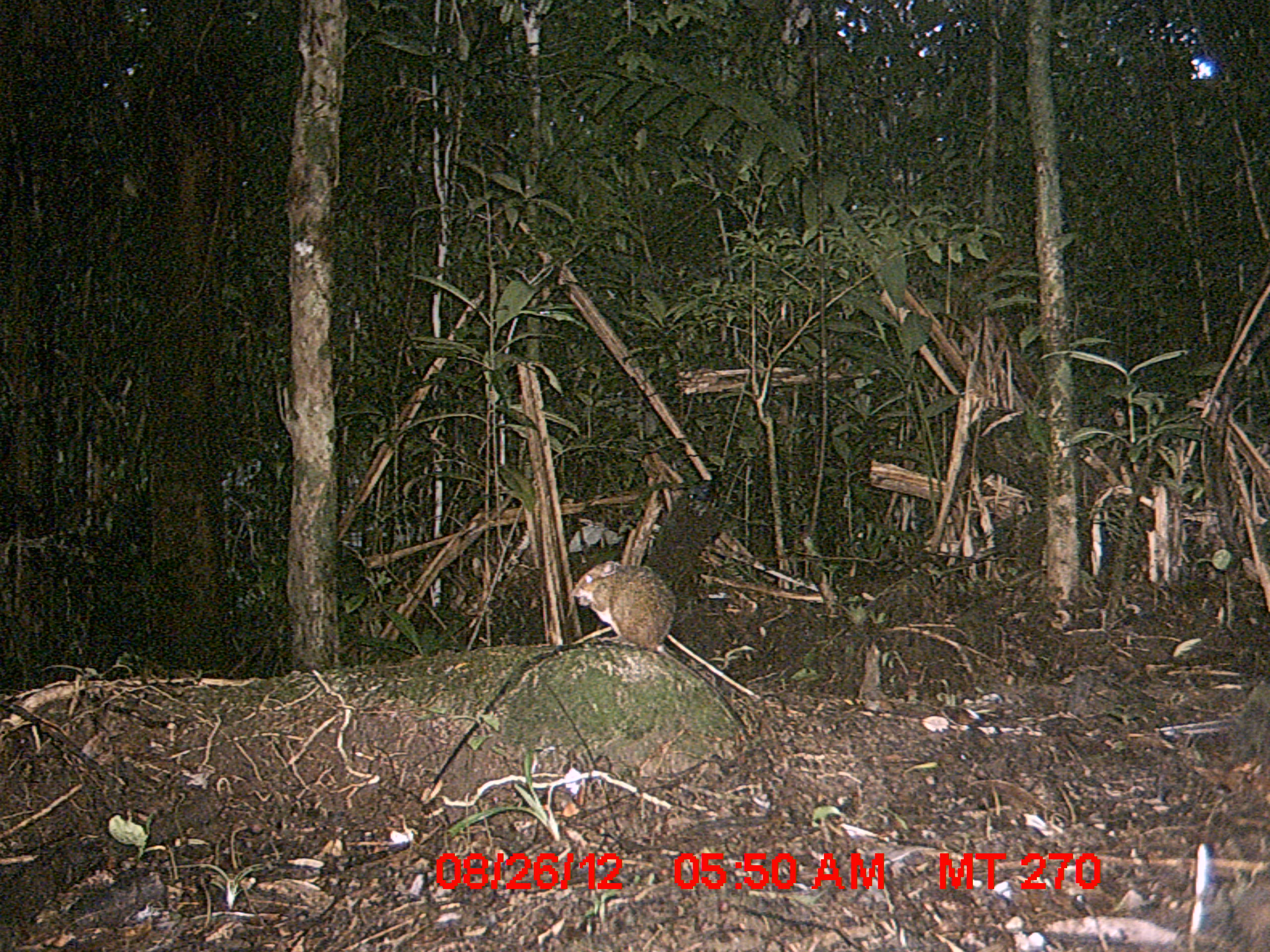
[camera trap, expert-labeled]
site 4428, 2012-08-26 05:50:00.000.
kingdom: Animalia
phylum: Chordata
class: Aves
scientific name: Aves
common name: bird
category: unknown bird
Unknown bird (bird) (Aves), count 1.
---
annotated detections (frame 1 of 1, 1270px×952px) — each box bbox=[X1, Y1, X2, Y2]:
unknown bird: bbox=[571, 562, 748, 726]